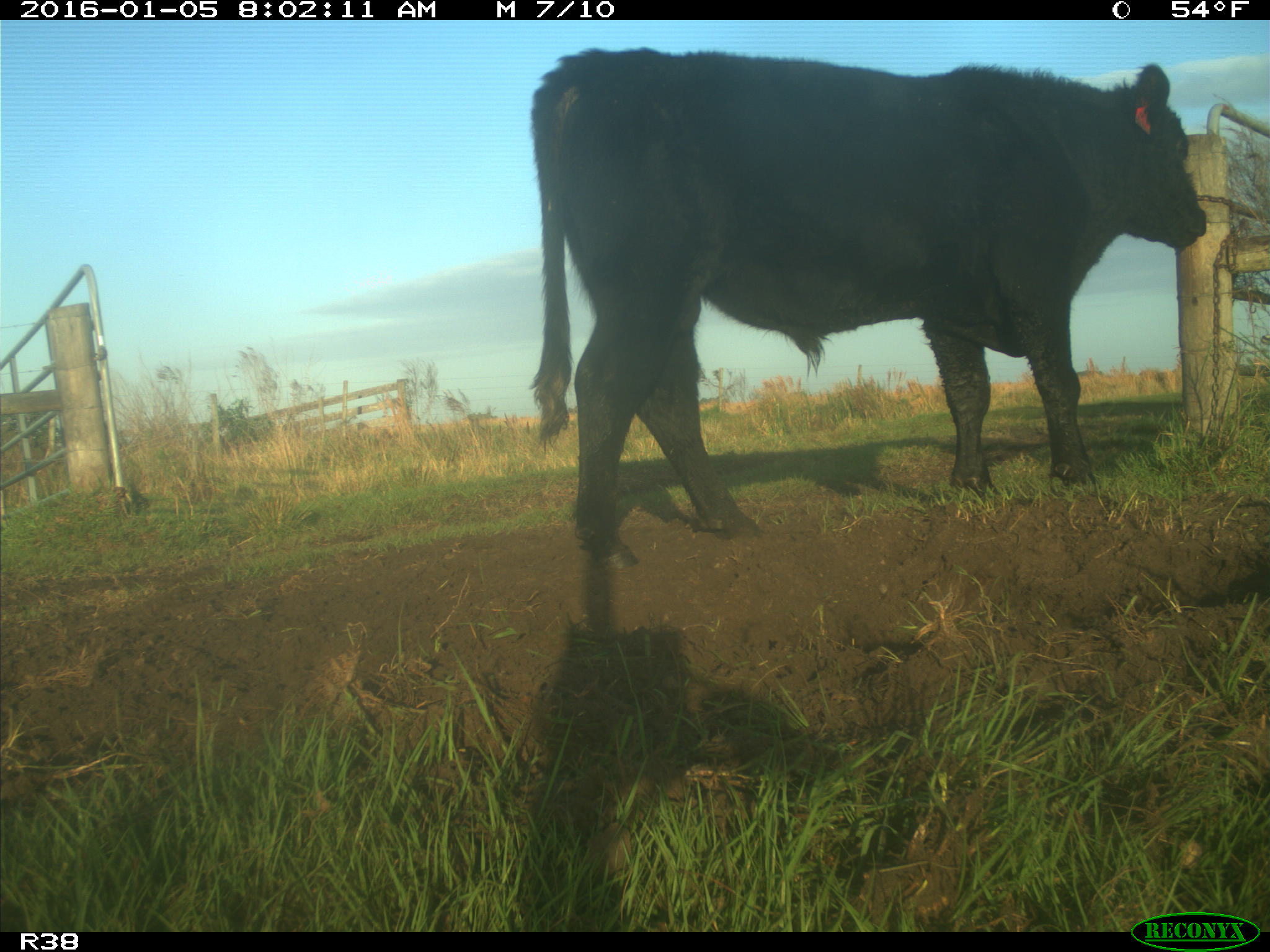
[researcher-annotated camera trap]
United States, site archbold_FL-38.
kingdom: Animalia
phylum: Chordata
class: Mammalia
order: Artiodactyla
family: Bovidae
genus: Bos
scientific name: Bos taurus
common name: domestic cow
Bos taurus (domestic cow).